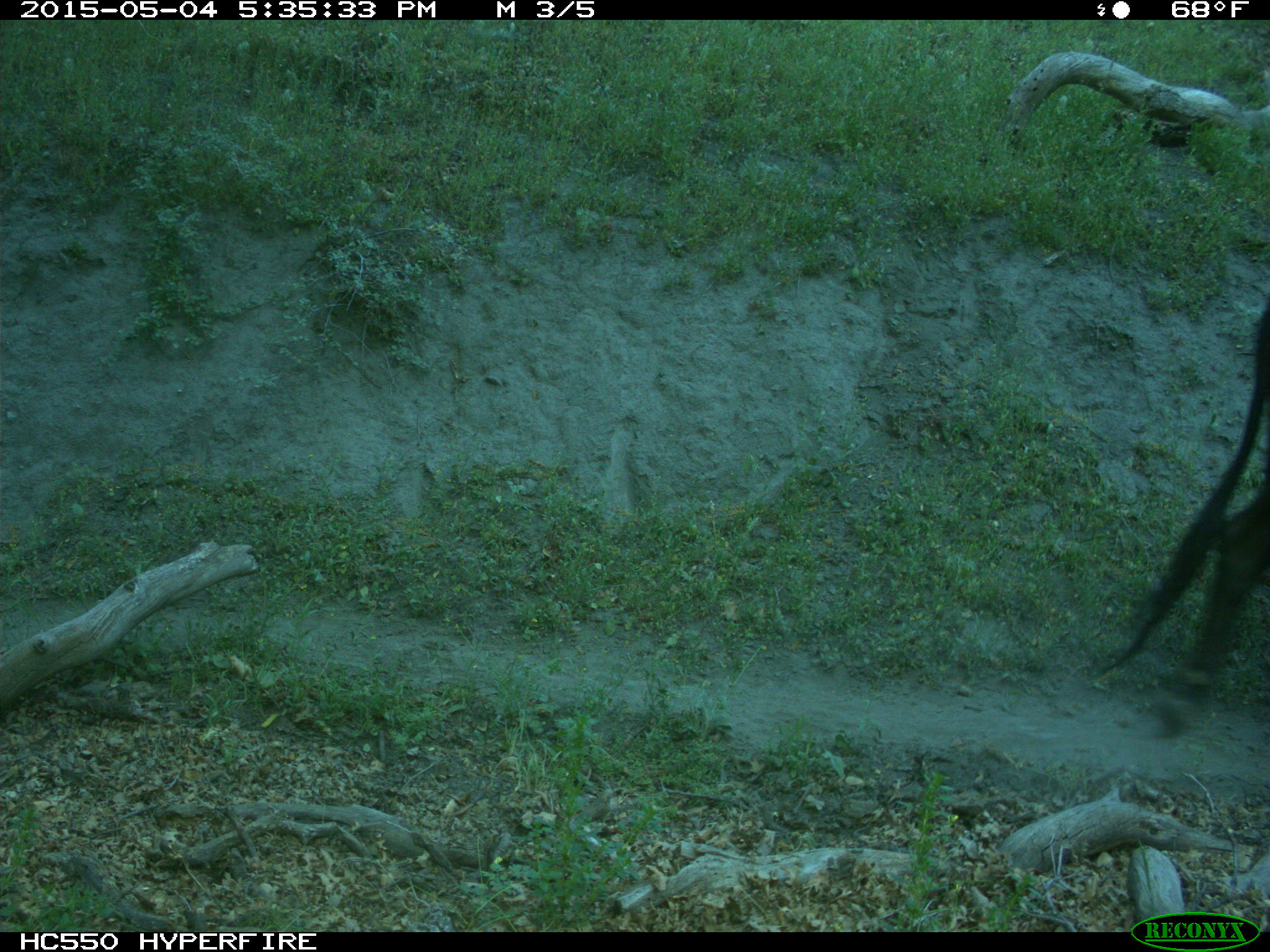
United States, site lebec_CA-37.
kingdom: Animalia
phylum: Chordata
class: Mammalia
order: Artiodactyla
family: Bovidae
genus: Bos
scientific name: Bos taurus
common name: domestic cow